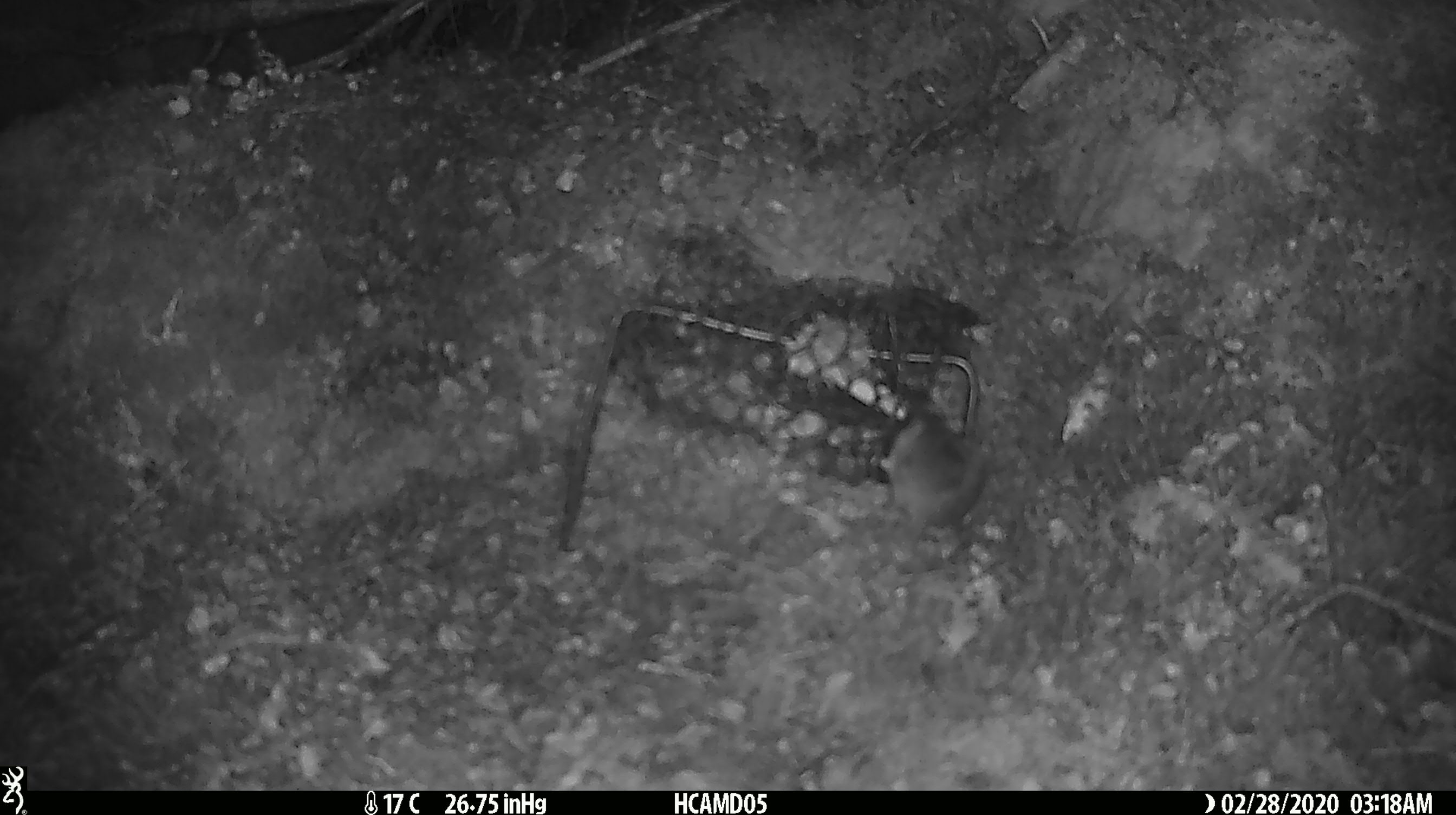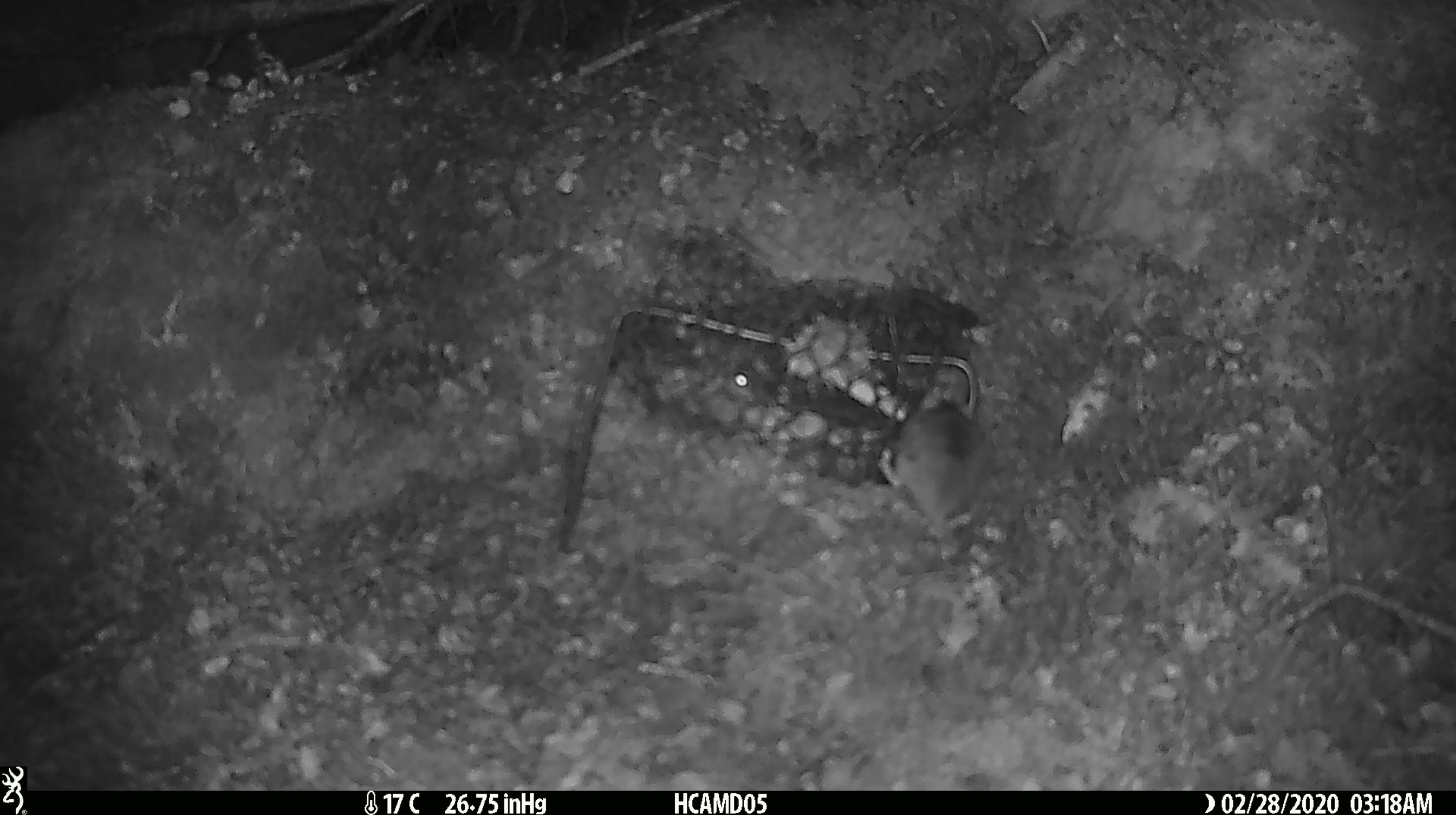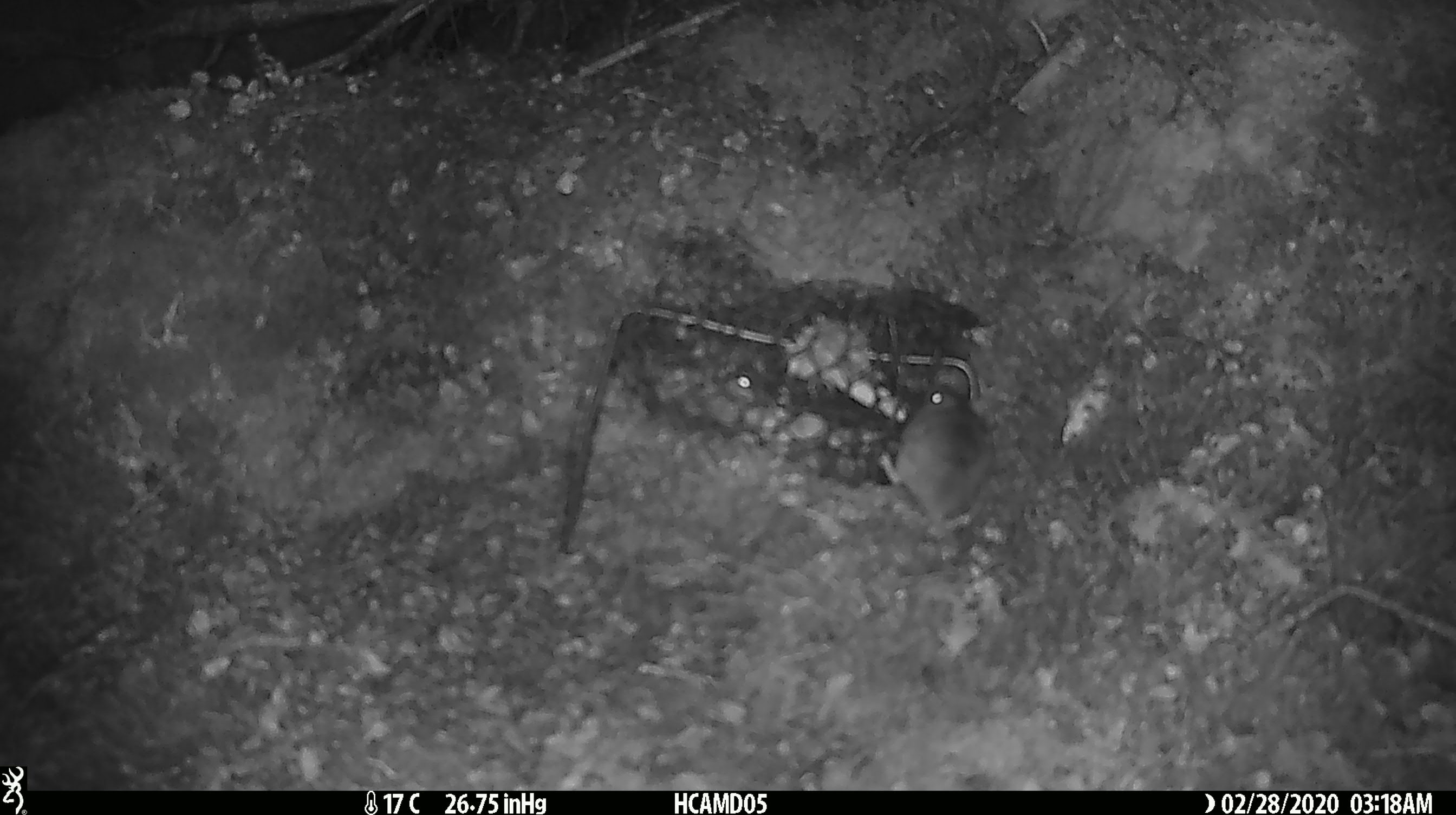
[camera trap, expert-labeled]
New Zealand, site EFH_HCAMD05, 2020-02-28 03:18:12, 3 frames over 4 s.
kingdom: Animalia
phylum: Chordata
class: Mammalia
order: Rodentia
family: Muridae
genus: Mus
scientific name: Mus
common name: mouse